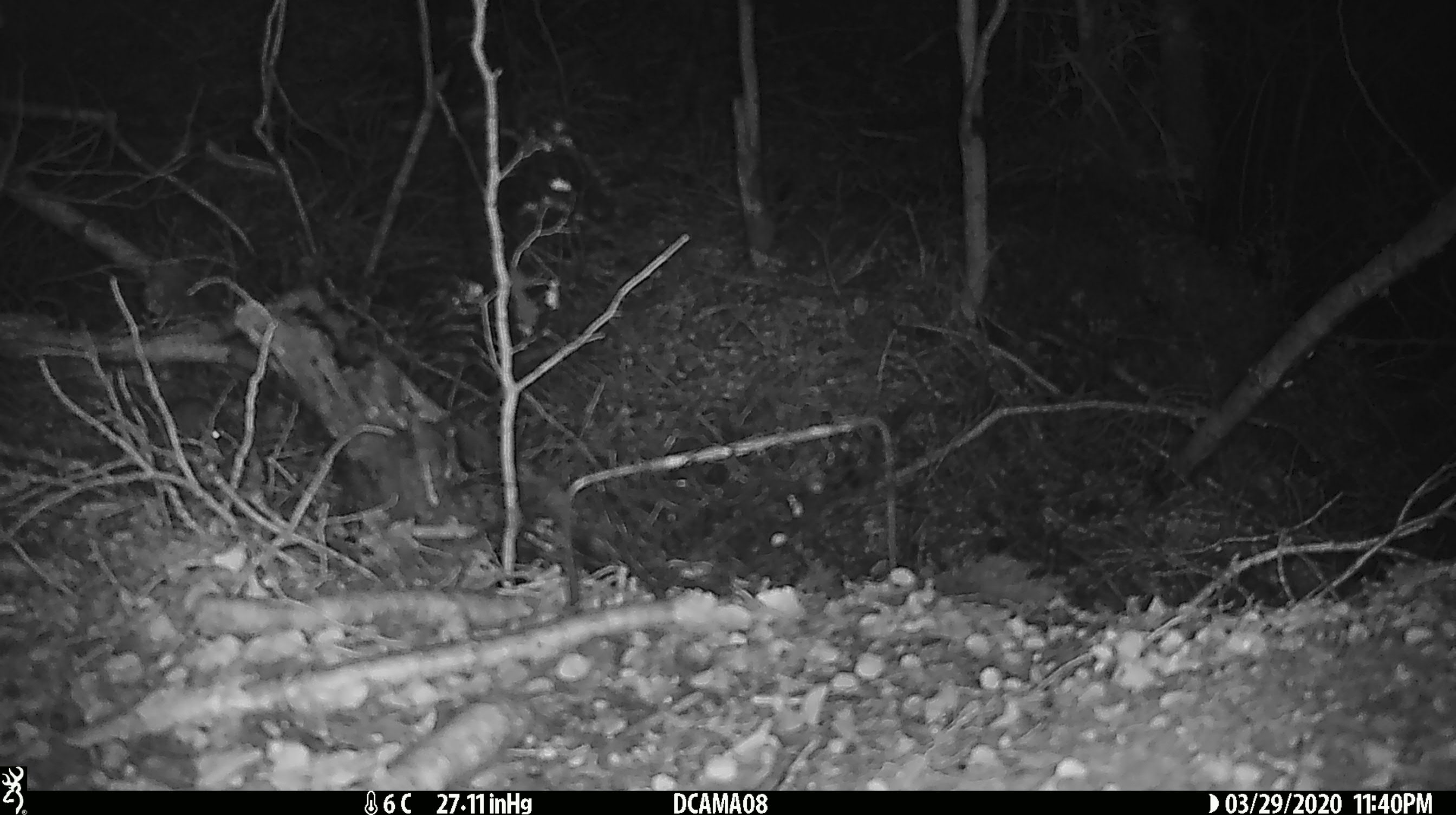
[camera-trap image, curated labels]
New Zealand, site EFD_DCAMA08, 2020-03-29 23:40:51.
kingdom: Animalia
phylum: Chordata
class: Mammalia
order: Rodentia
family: Muridae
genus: Mus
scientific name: Mus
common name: mouse